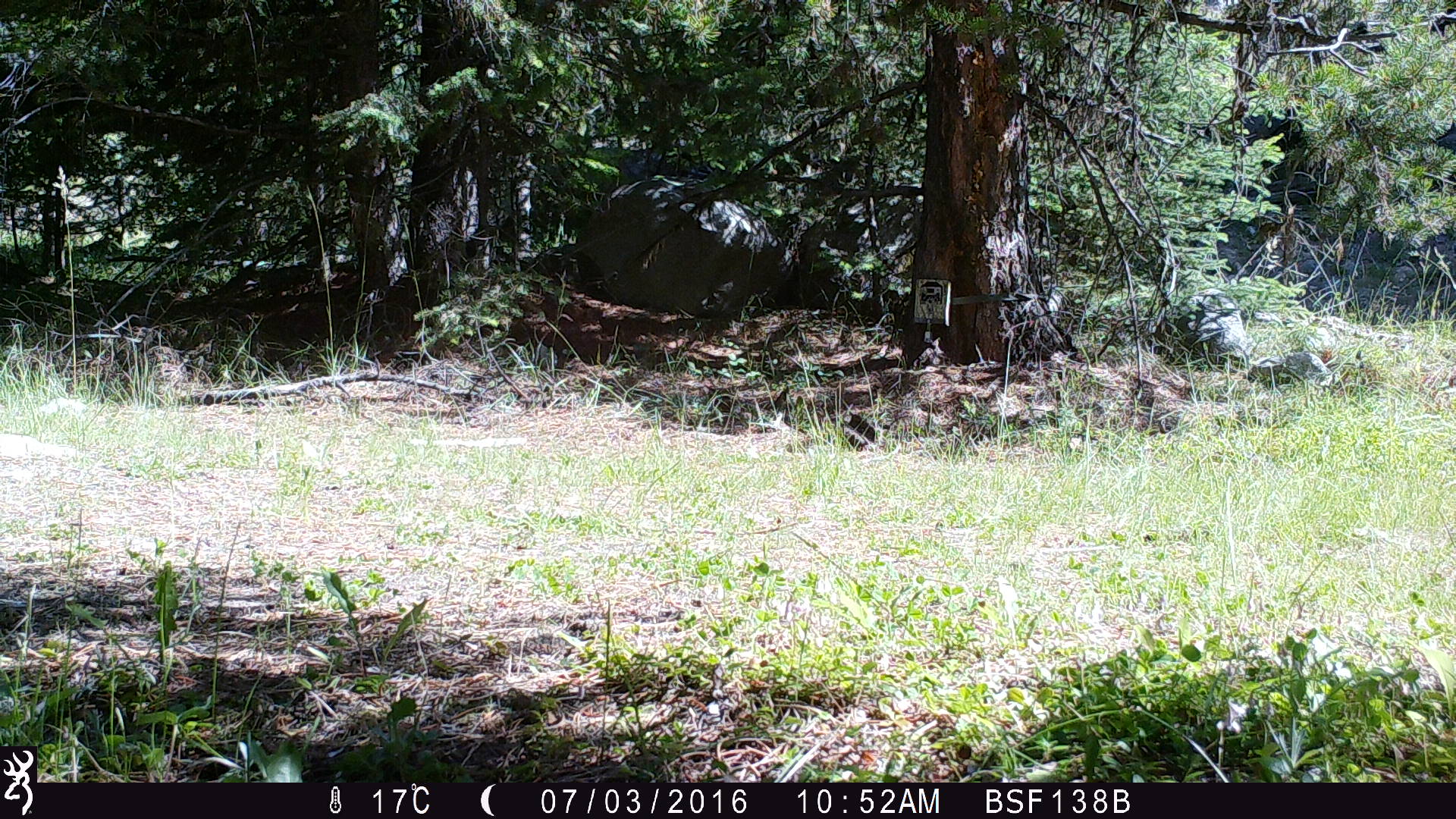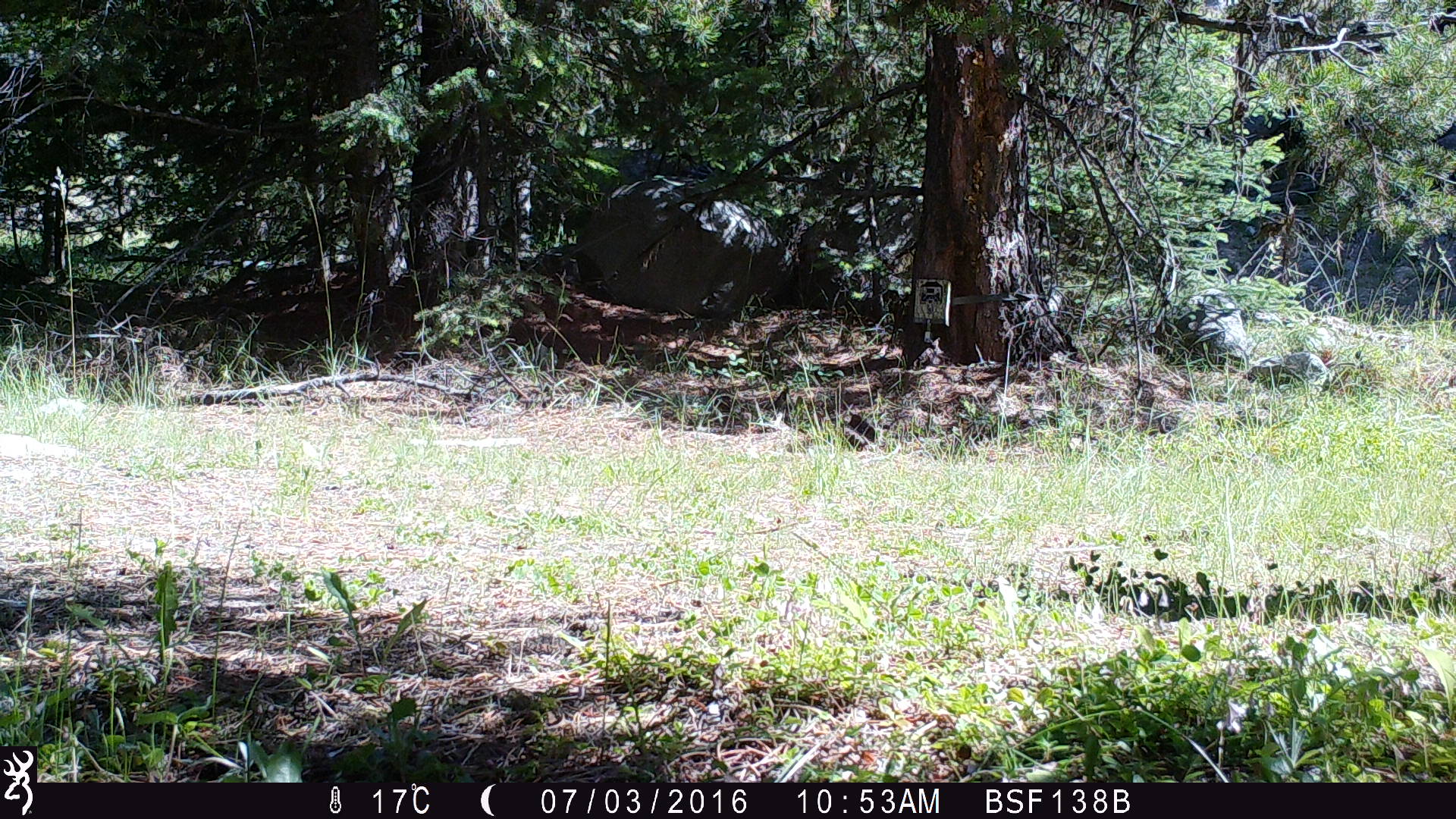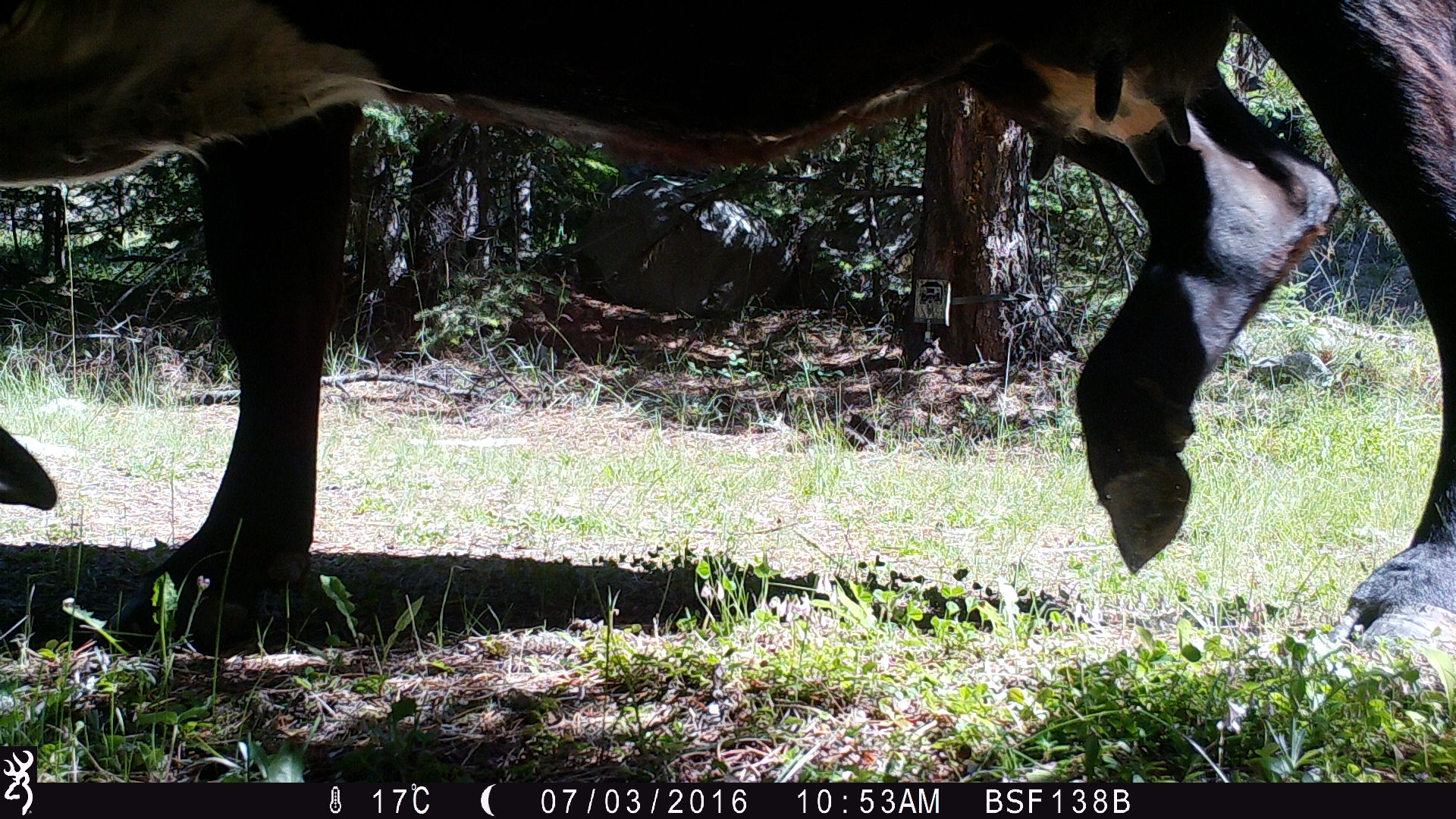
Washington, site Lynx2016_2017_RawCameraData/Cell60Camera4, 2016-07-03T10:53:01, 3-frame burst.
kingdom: Animalia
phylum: Chordata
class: Mammalia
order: Artiodactyla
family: Bovidae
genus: Bos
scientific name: Bos taurus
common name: domestic cattle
Domestic cattle (Bos taurus). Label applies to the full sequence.